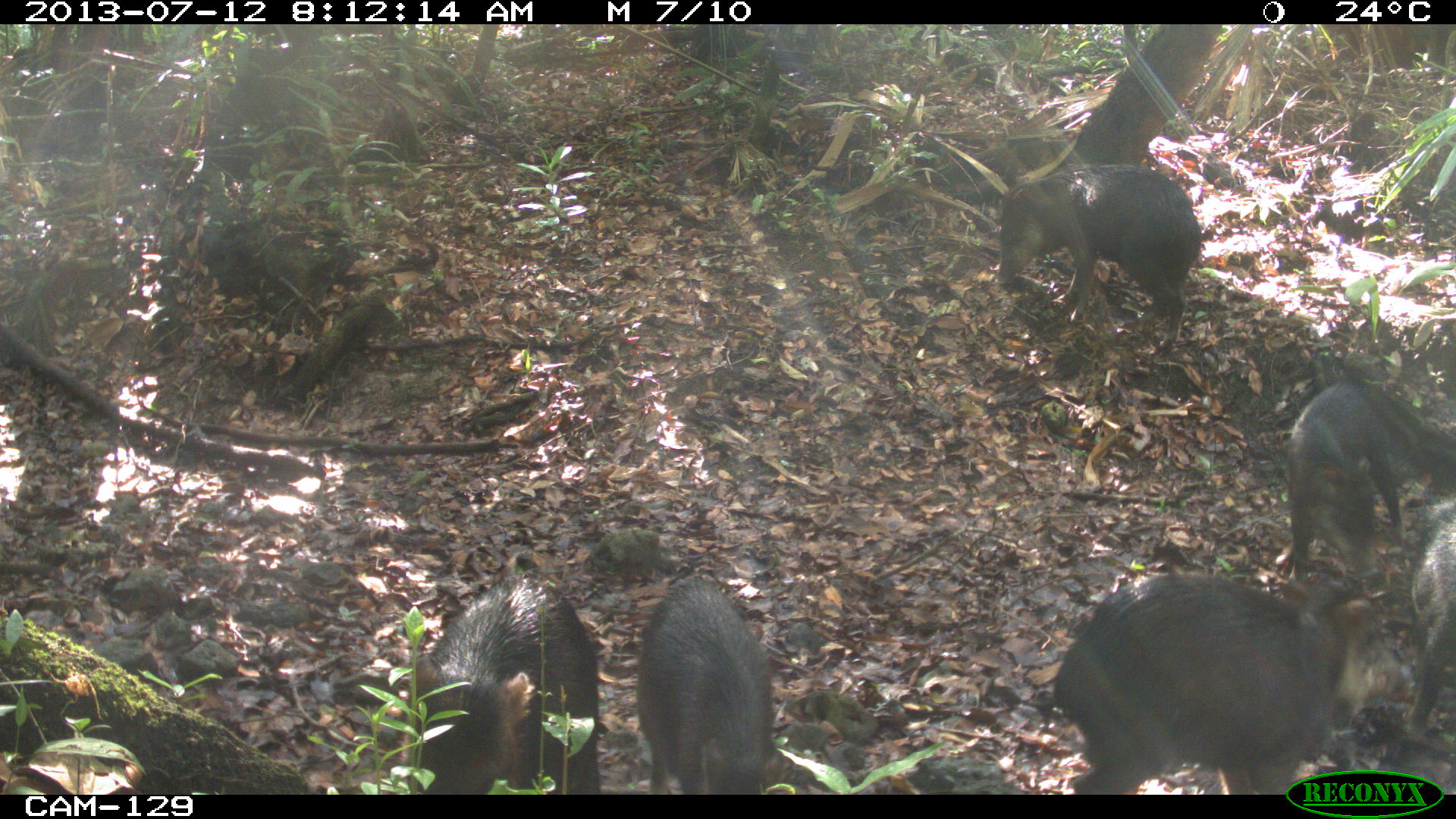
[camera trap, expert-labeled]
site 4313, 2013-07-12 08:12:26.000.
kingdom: Animalia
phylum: Chordata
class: Mammalia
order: Artiodactyla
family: Tayassuidae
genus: Tayassu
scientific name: Tayassu pecari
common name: white-lipped peccary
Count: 20.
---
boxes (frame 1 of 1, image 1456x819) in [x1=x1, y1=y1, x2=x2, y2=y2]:
tayassu pecari: [x1=1022, y1=569, x2=1413, y2=793]; [x1=399, y1=575, x2=602, y2=795]; [x1=996, y1=160, x2=1203, y2=362]; [x1=634, y1=575, x2=778, y2=792]; [x1=1281, y1=377, x2=1411, y2=585]; [x1=1406, y1=514, x2=1456, y2=743]